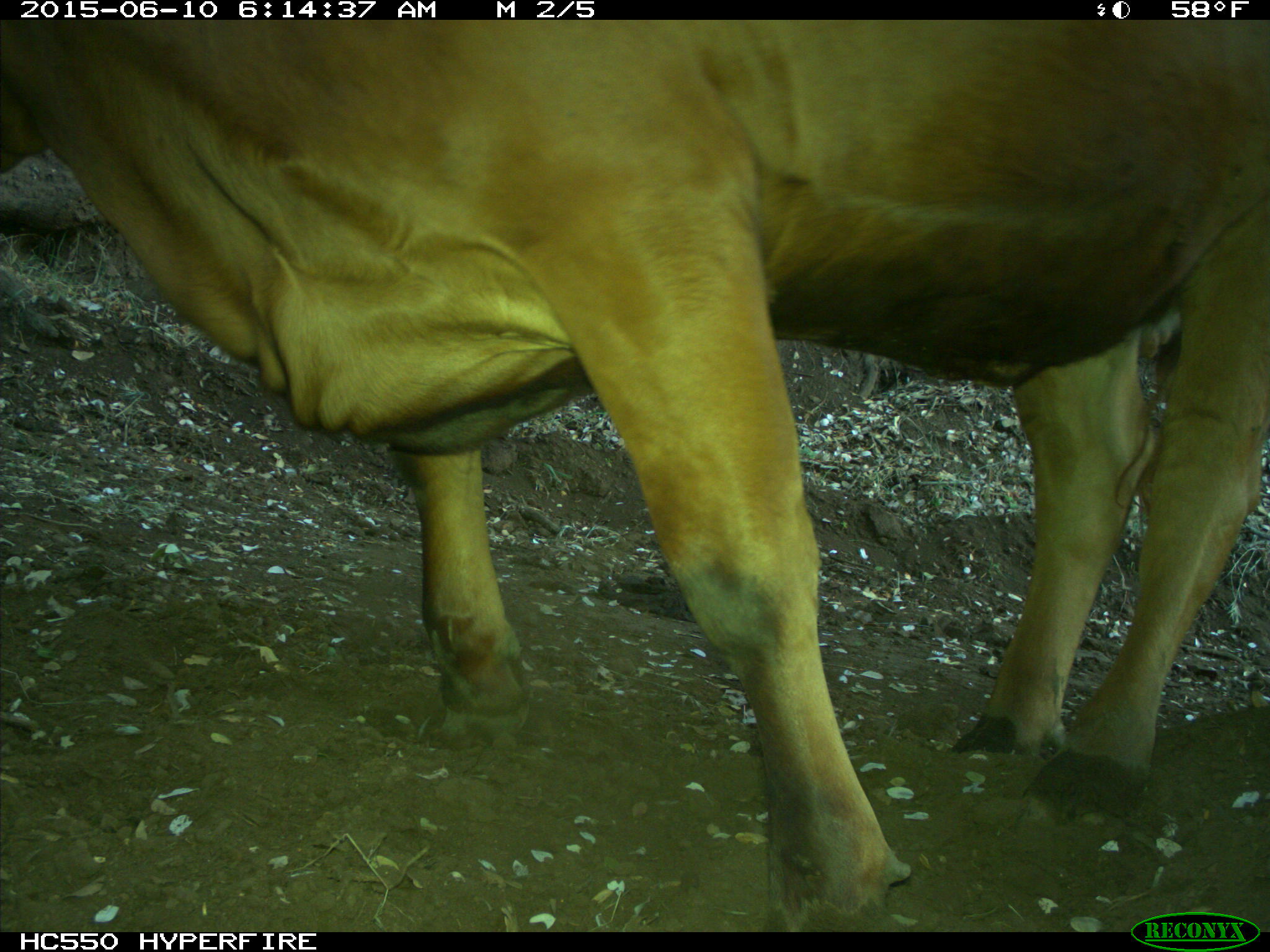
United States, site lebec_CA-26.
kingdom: Animalia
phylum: Chordata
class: Mammalia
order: Artiodactyla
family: Bovidae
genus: Bos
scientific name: Bos taurus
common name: domestic cow